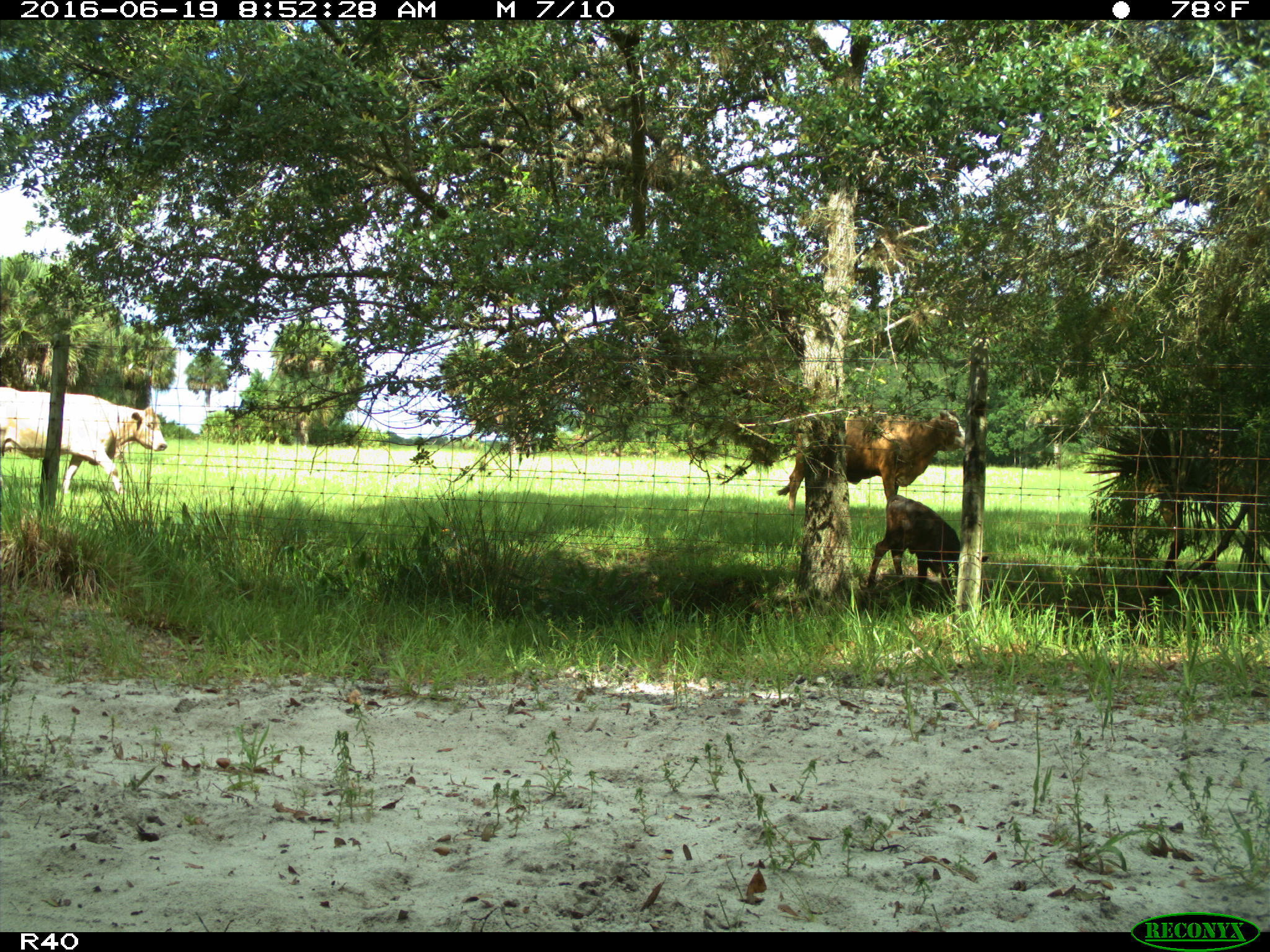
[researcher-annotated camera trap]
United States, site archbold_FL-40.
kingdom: Animalia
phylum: Chordata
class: Mammalia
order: Artiodactyla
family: Bovidae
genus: Bos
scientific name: Bos taurus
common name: domestic cow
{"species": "Bos taurus (domestic cow)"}